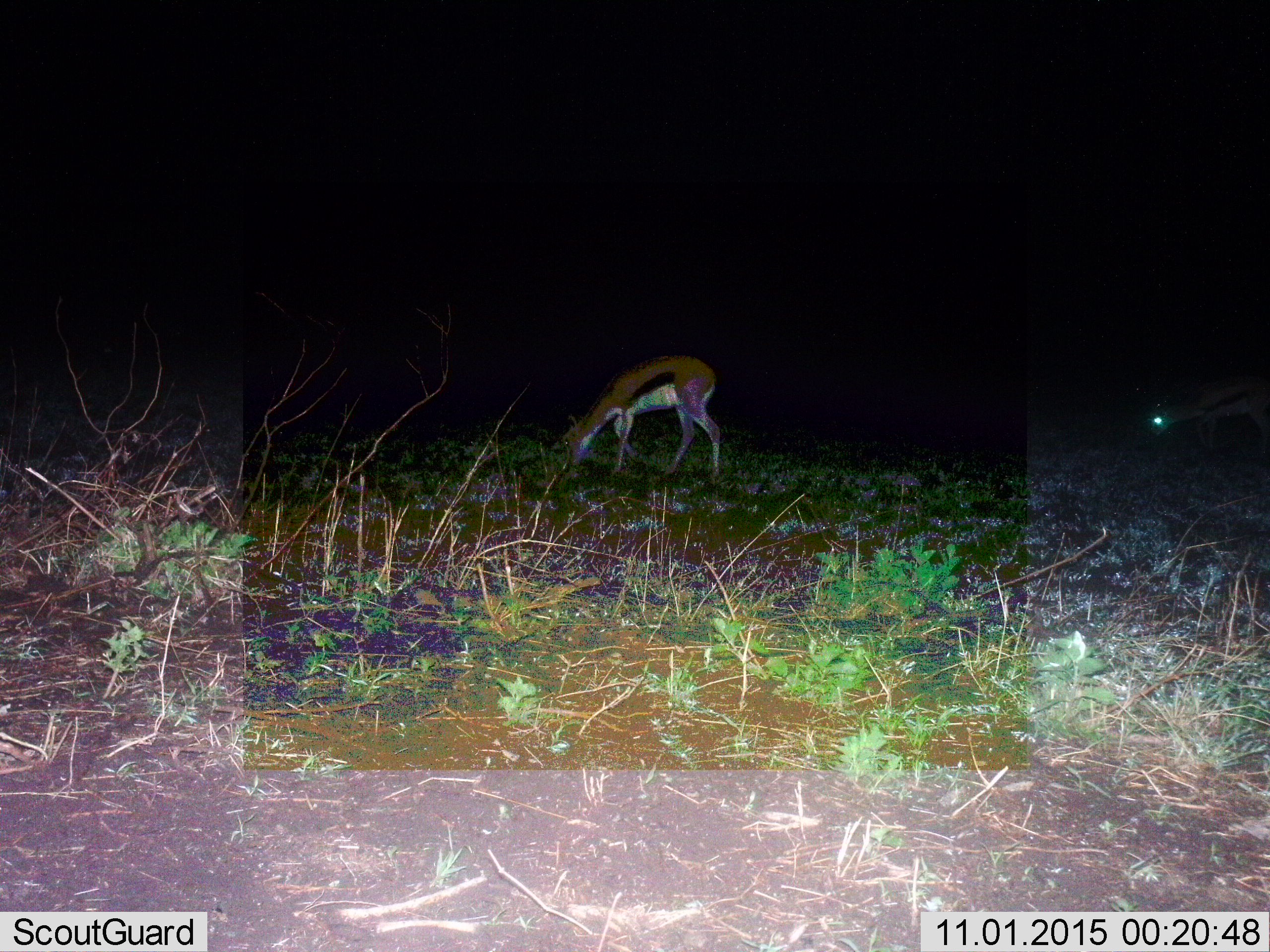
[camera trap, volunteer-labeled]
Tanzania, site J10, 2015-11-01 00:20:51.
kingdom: Animalia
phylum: Chordata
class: Mammalia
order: Artiodactyla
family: Bovidae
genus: Eudorcas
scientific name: Eudorcas thomsonii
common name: thomson's gazelle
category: gazellethomsons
Gazellethomsons (thomson's gazelle) (Eudorcas thomsonii), count 2. Behavior (volunteer vote fractions): standing 22%, resting 0%, moving 33%, interacting 0%. Young present (vote fraction): 0%. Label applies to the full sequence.